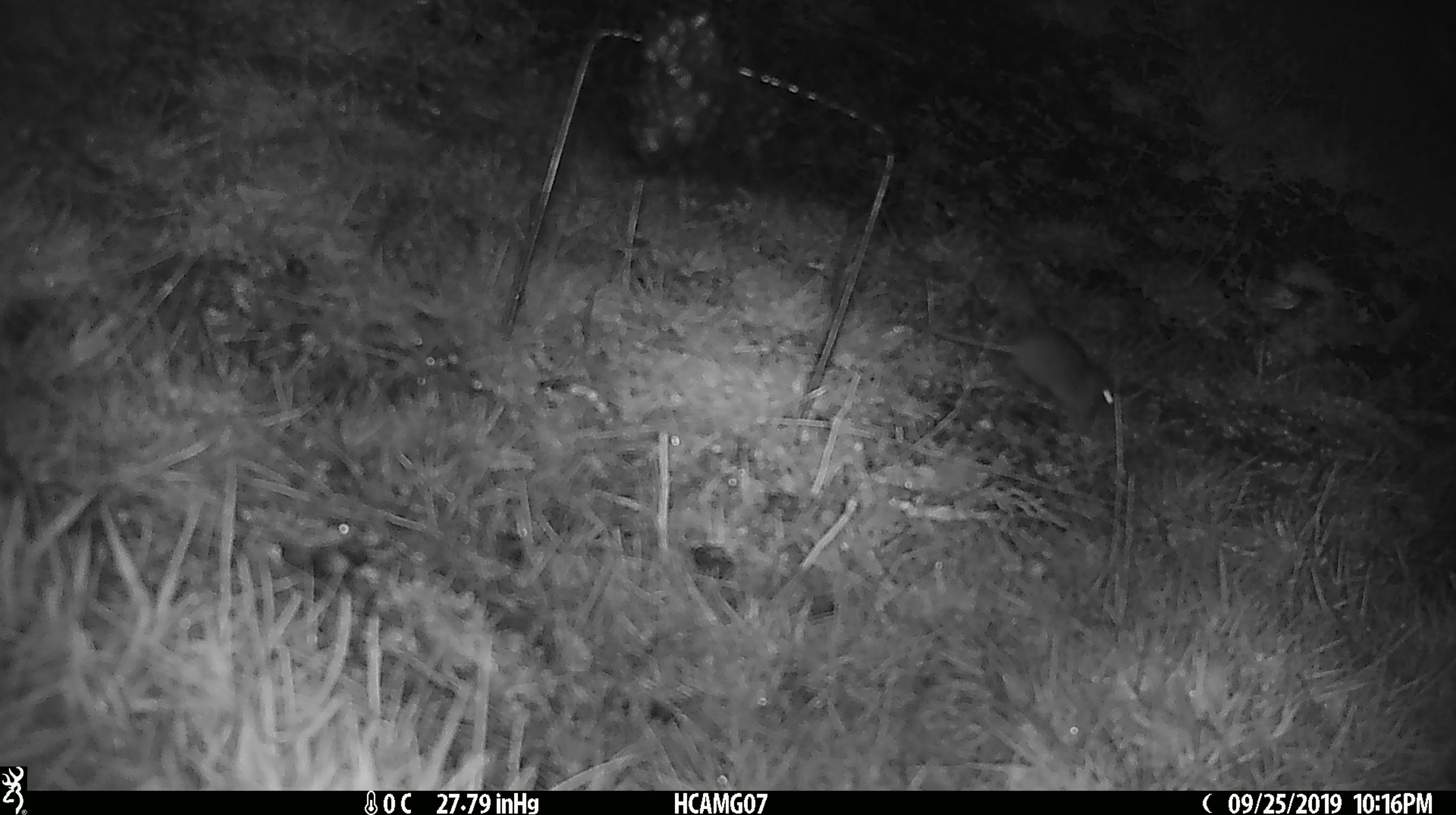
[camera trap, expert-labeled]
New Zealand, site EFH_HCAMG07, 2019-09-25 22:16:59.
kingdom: Animalia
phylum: Chordata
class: Mammalia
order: Rodentia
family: Muridae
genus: Mus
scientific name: Mus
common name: mouse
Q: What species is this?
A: Mouse (Mus).